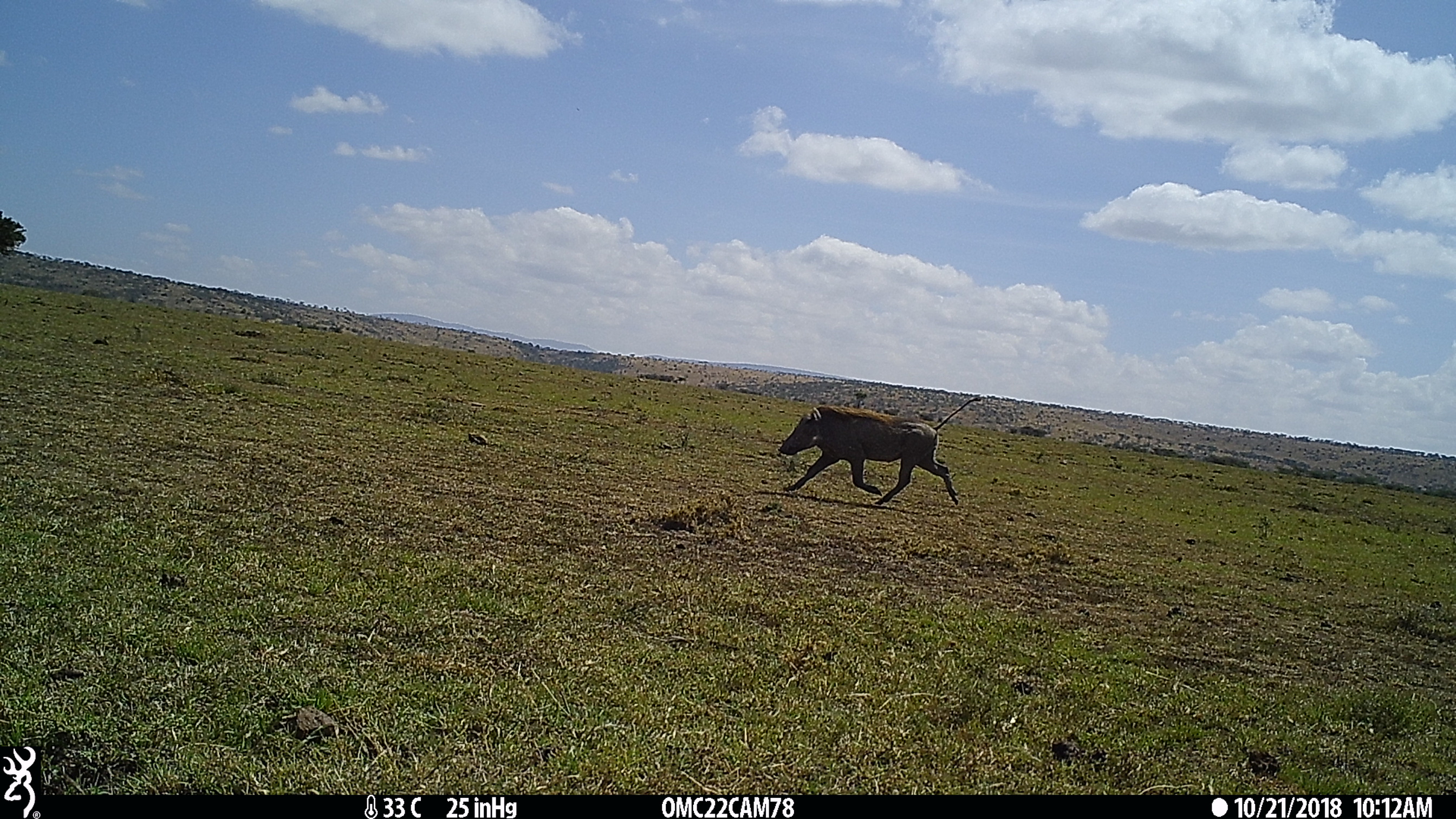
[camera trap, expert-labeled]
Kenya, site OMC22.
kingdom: Animalia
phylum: Chordata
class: Mammalia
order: Artiodactyla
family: Suidae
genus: Phacochoerus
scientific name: Phacochoerus africanus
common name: common warthog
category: warthog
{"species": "warthog (common warthog) (Phacochoerus africanus)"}